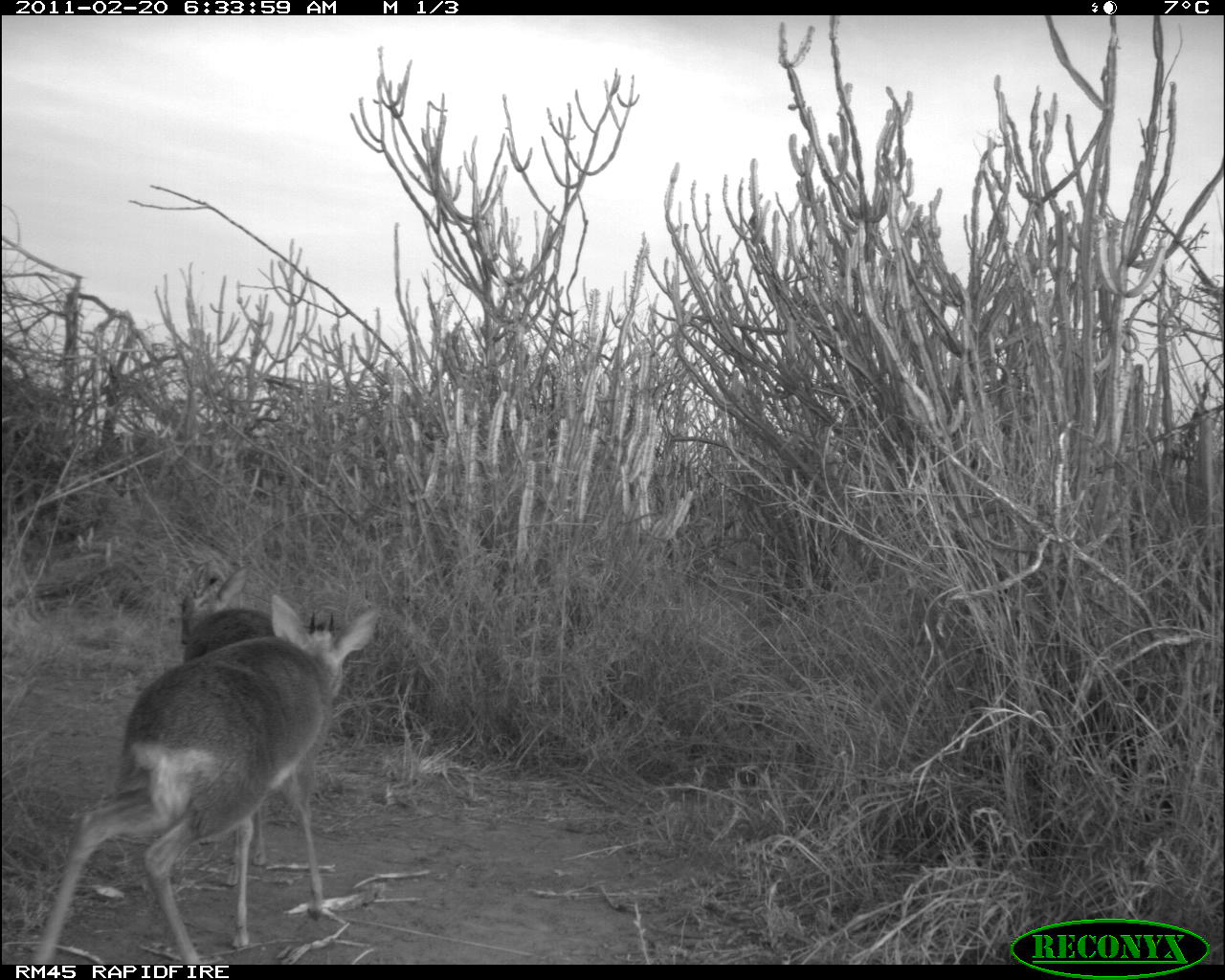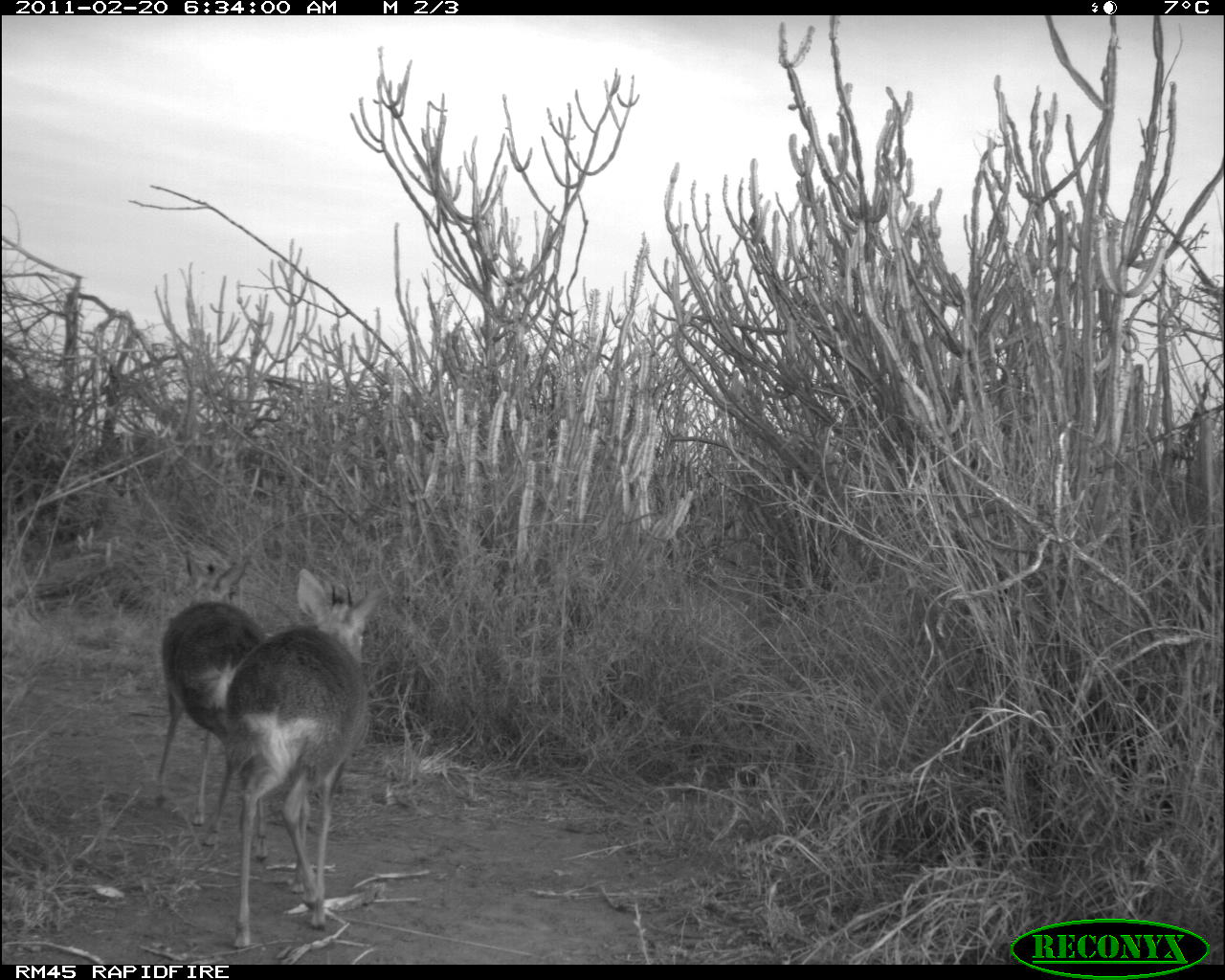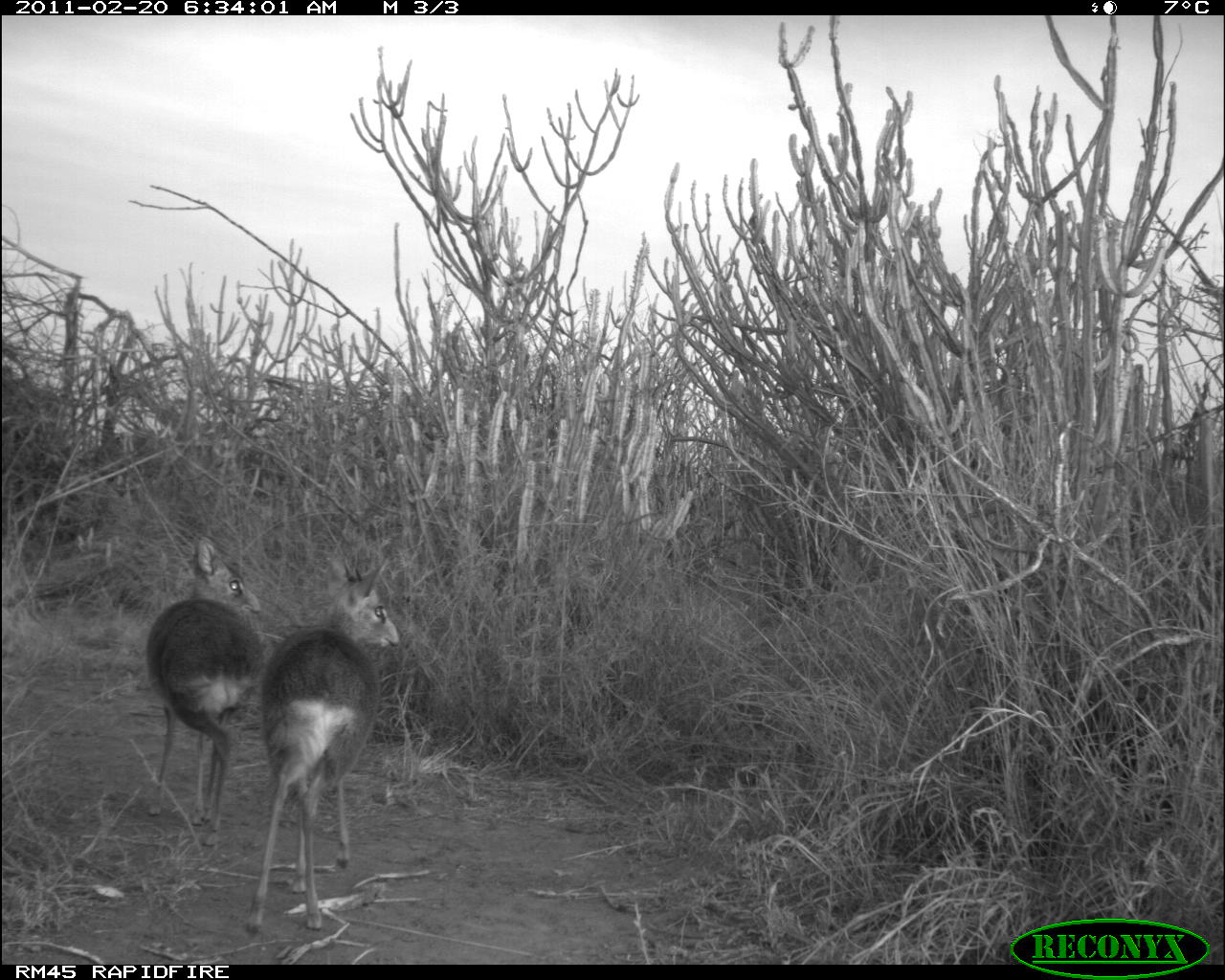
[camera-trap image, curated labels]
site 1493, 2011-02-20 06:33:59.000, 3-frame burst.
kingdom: Animalia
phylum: Chordata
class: Mammalia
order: Artiodactyla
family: Bovidae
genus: Madoqua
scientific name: Madoqua guentheri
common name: günther's dik-dik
Madoqua guentheri (günther's dik-dik), count 2.